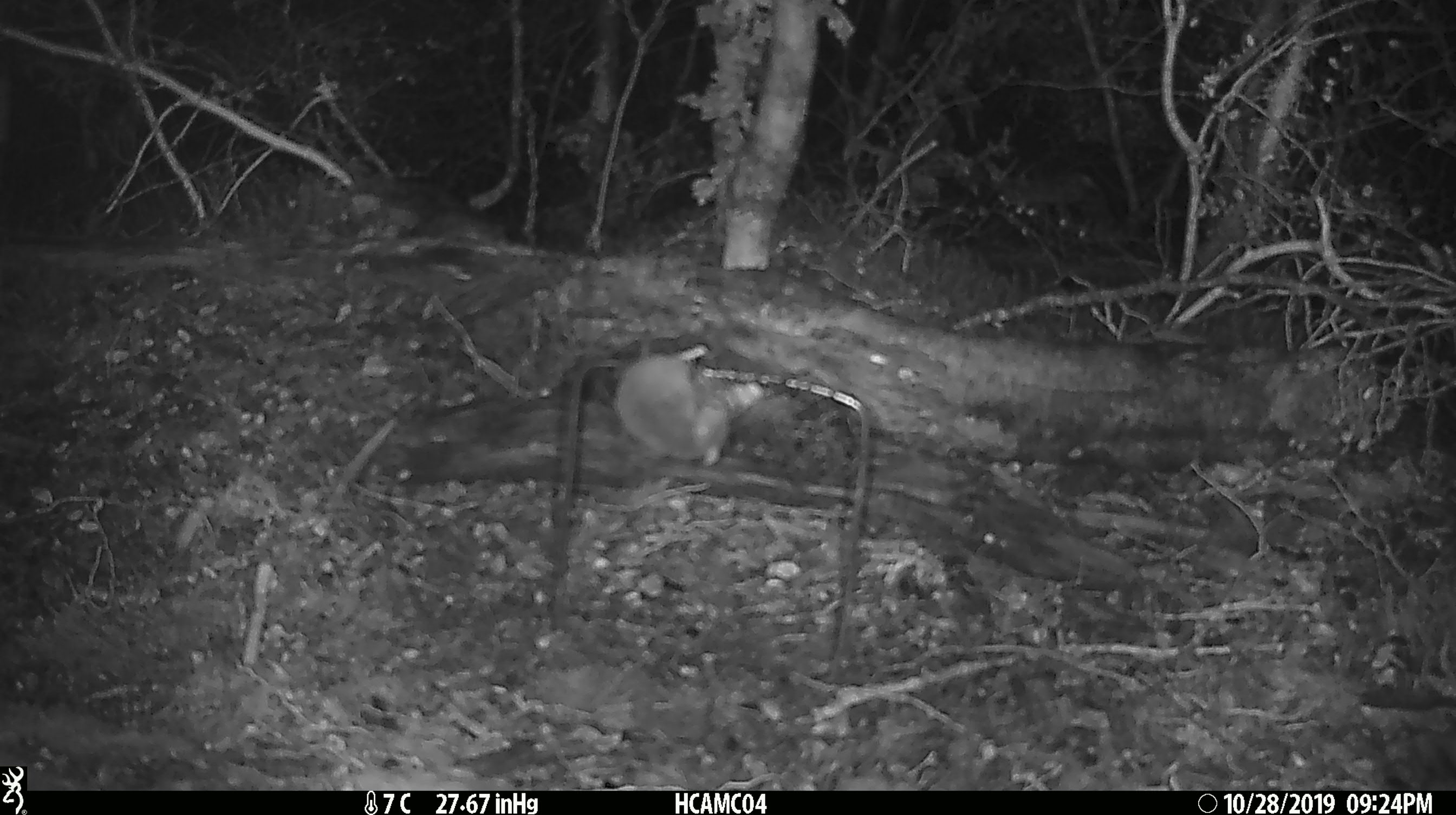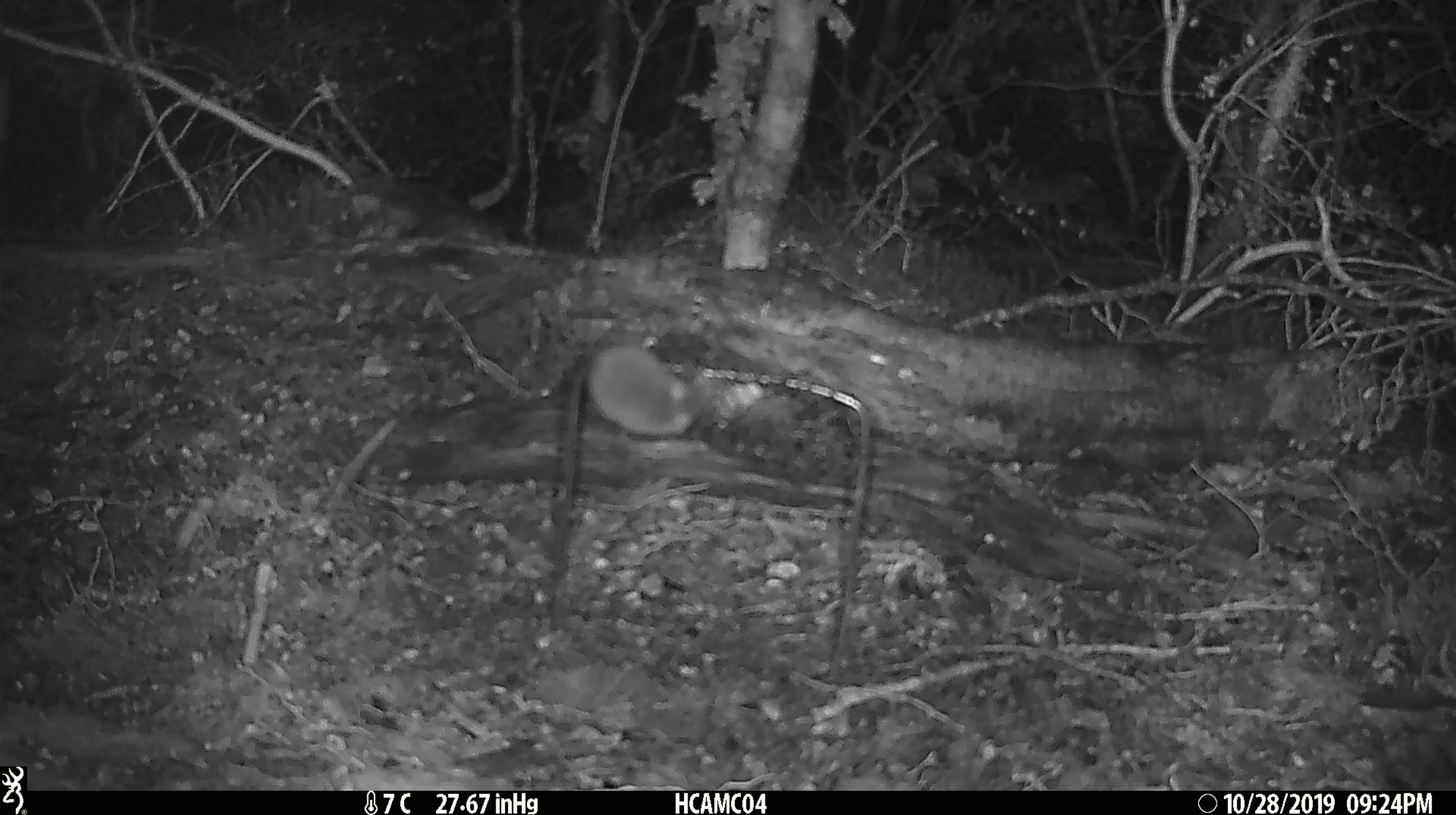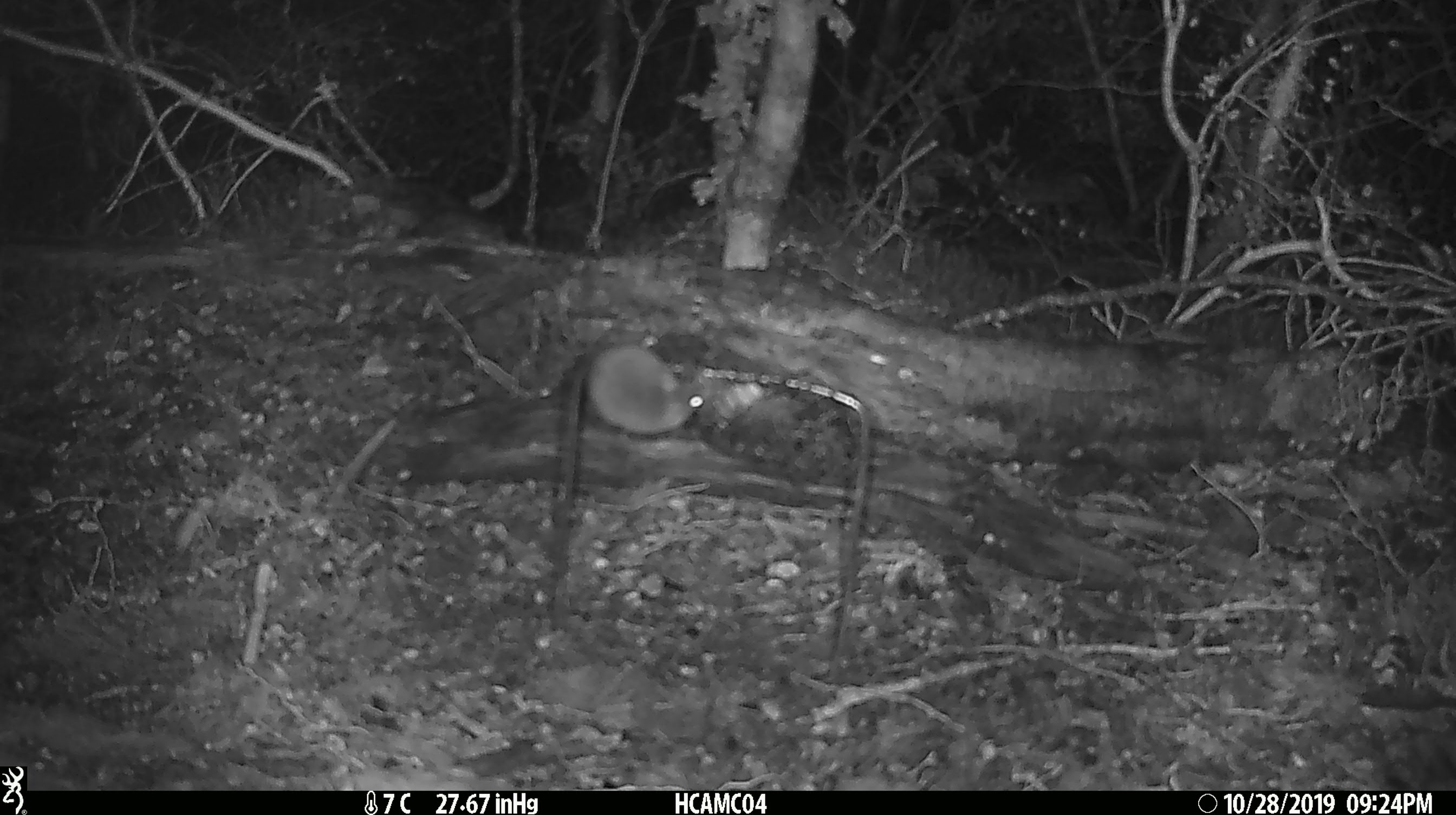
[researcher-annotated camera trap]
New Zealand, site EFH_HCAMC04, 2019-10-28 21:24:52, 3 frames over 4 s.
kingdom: Animalia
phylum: Chordata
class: Mammalia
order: Rodentia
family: Muridae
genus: Mus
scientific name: Mus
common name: mouse